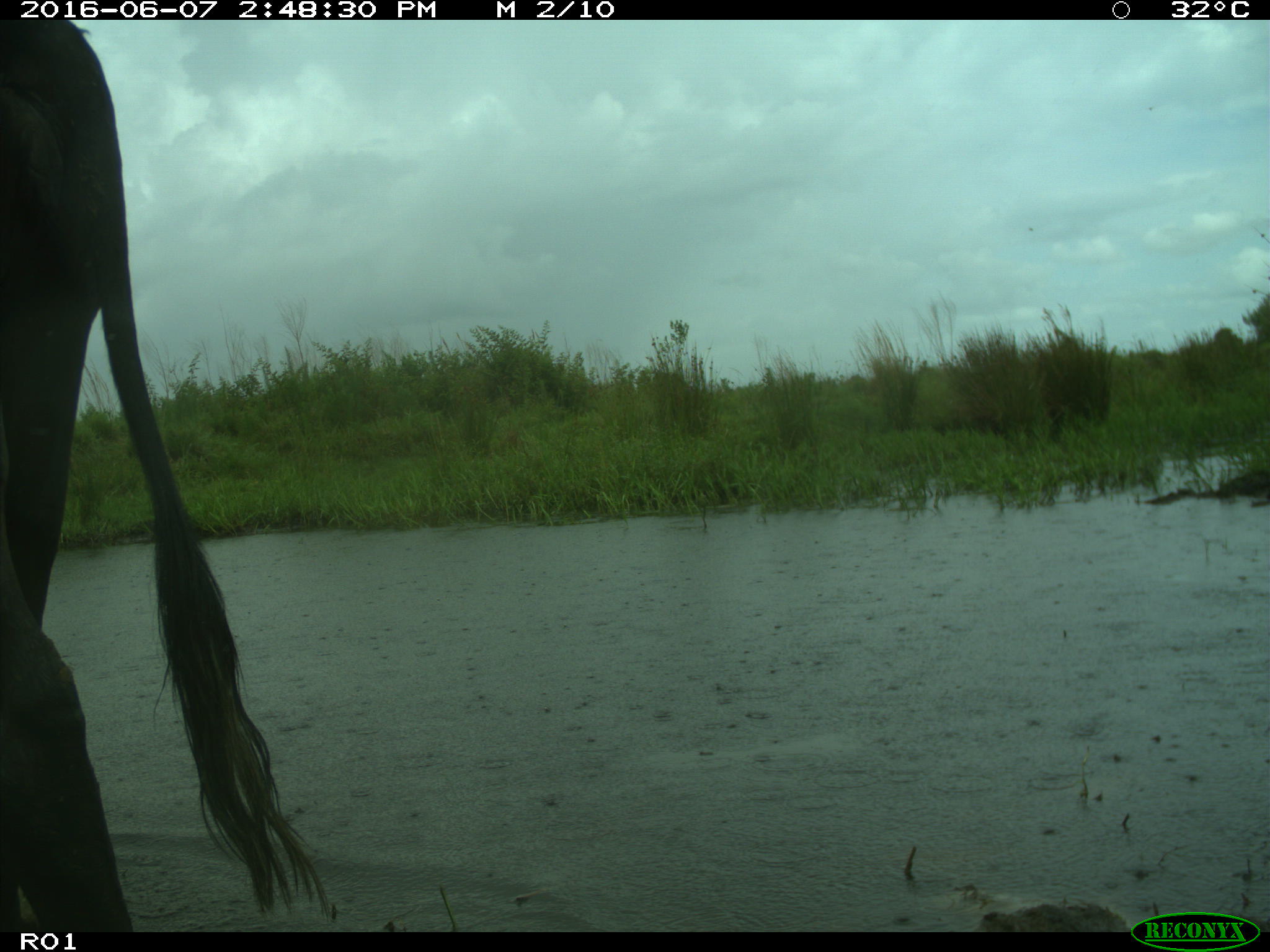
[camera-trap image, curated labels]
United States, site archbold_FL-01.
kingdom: Animalia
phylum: Chordata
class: Mammalia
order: Artiodactyla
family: Bovidae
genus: Bos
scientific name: Bos taurus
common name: domestic cow